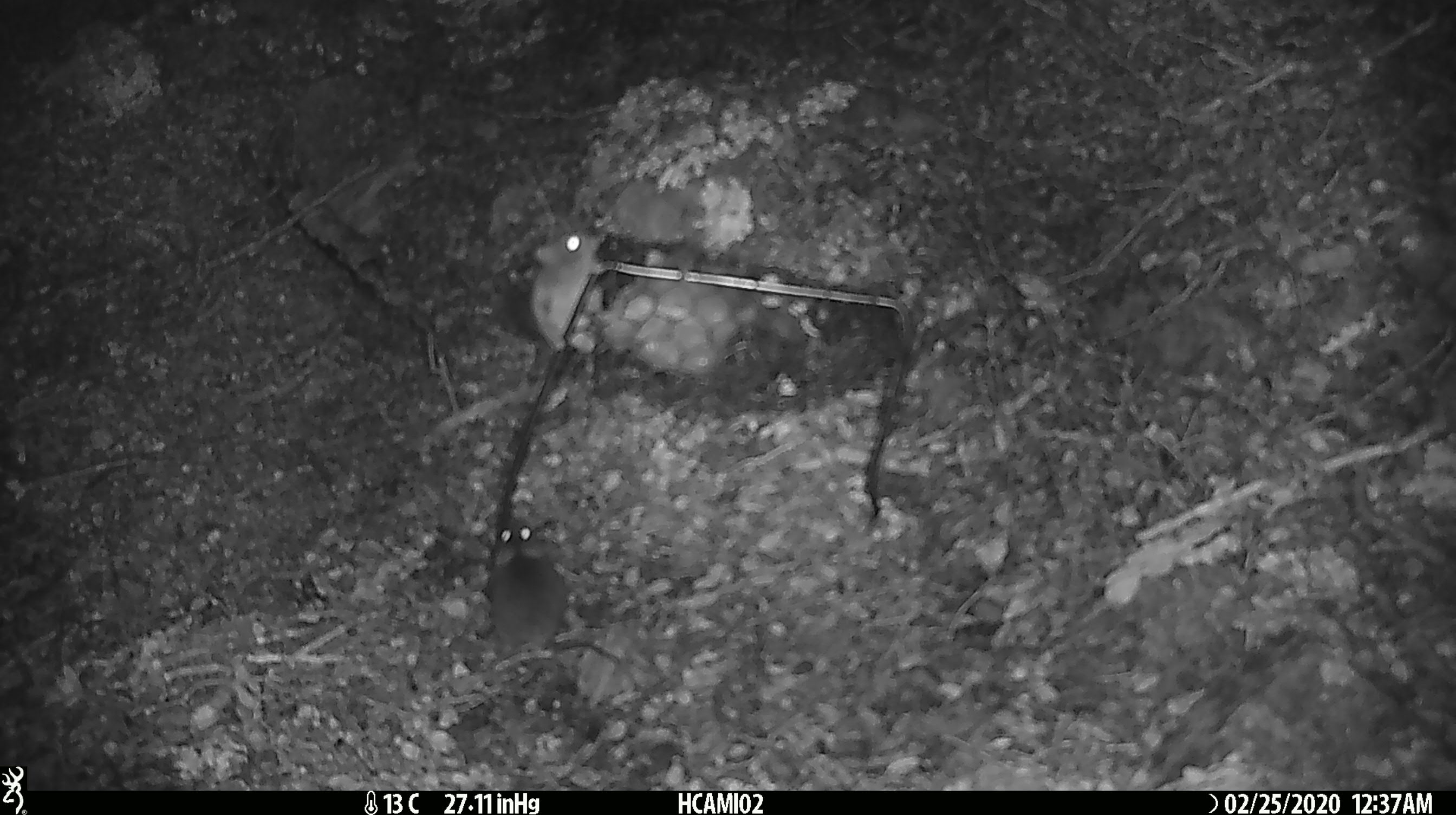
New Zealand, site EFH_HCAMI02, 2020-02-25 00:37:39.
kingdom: Animalia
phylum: Chordata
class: Mammalia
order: Rodentia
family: Muridae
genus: Mus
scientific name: Mus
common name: mouse